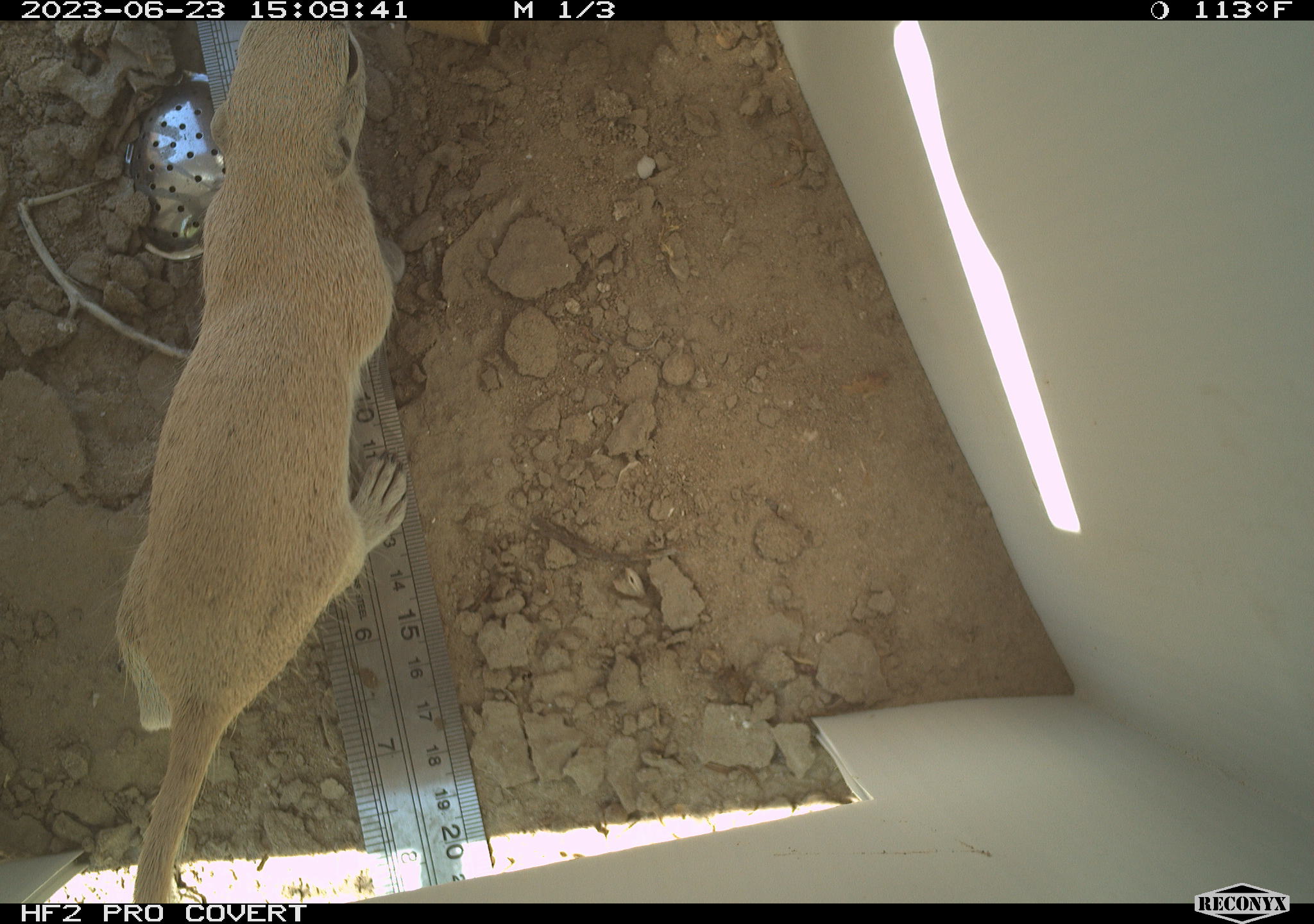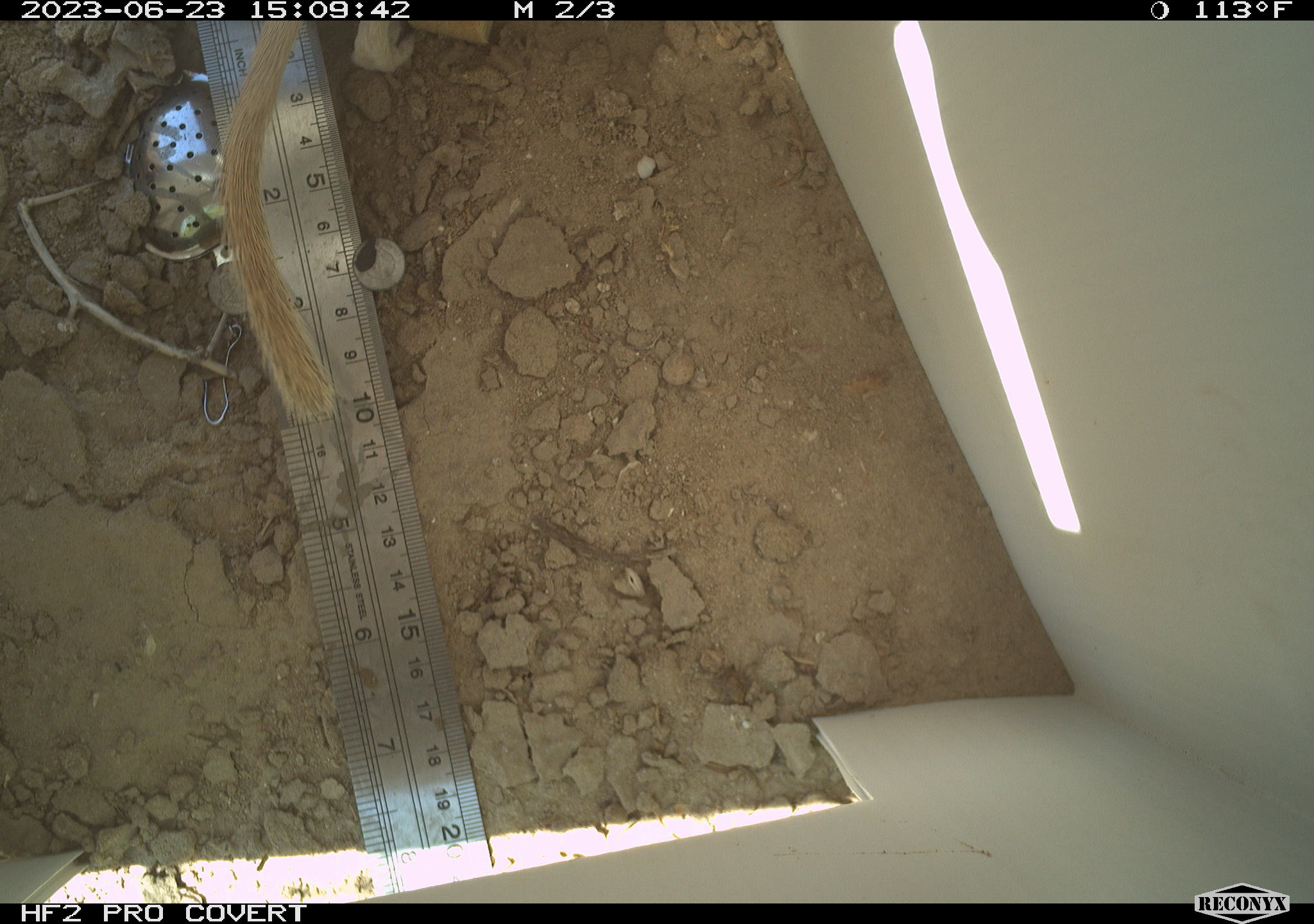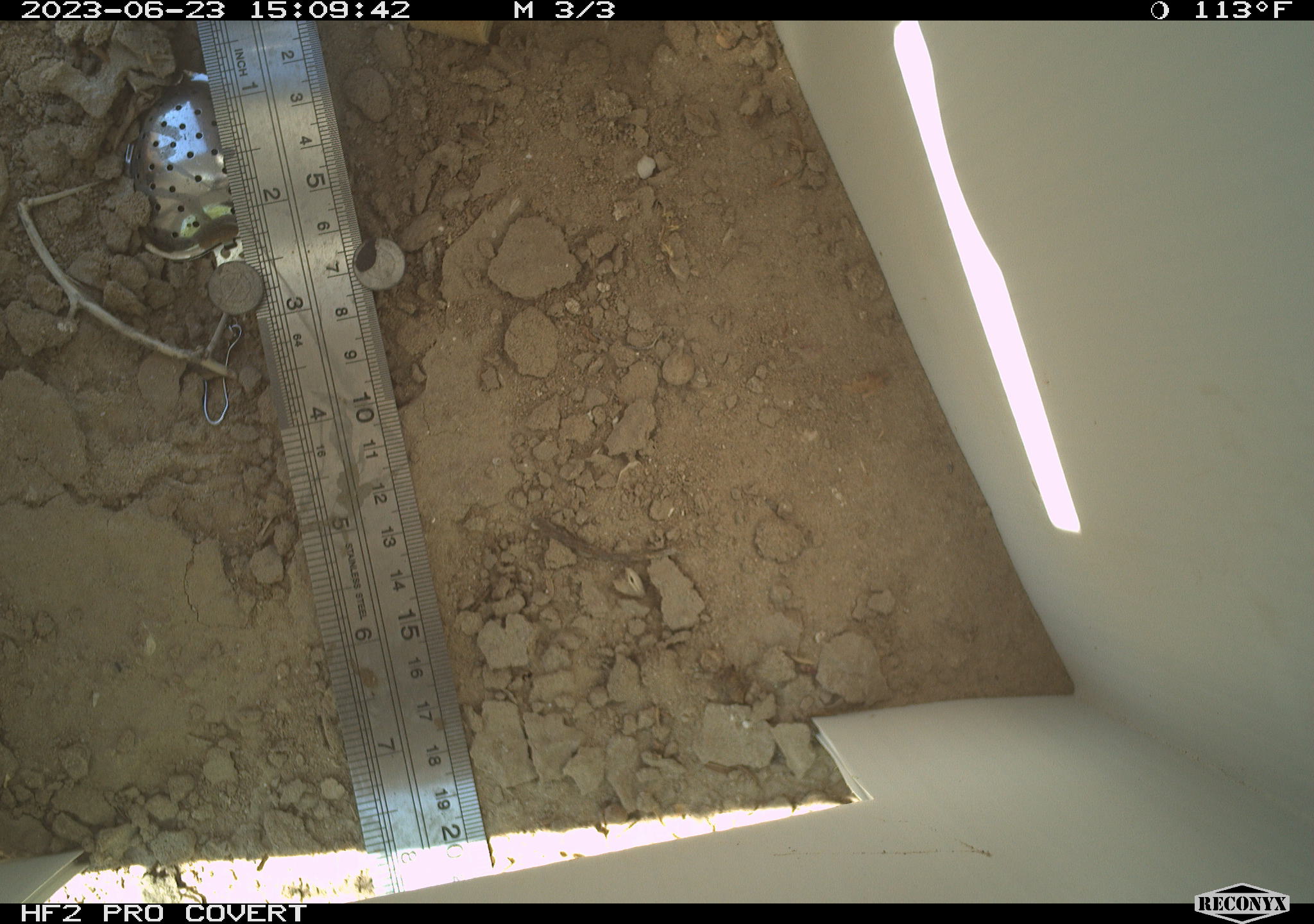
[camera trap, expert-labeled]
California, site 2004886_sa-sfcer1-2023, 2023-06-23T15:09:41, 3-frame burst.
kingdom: Animalia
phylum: Chordata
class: Mammalia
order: Rodentia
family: Sciuridae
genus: Xerospermophilus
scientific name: Xerospermophilus tereticaudus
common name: round-tailed ground squirrel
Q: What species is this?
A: Round-tailed ground squirrel (Xerospermophilus tereticaudus).